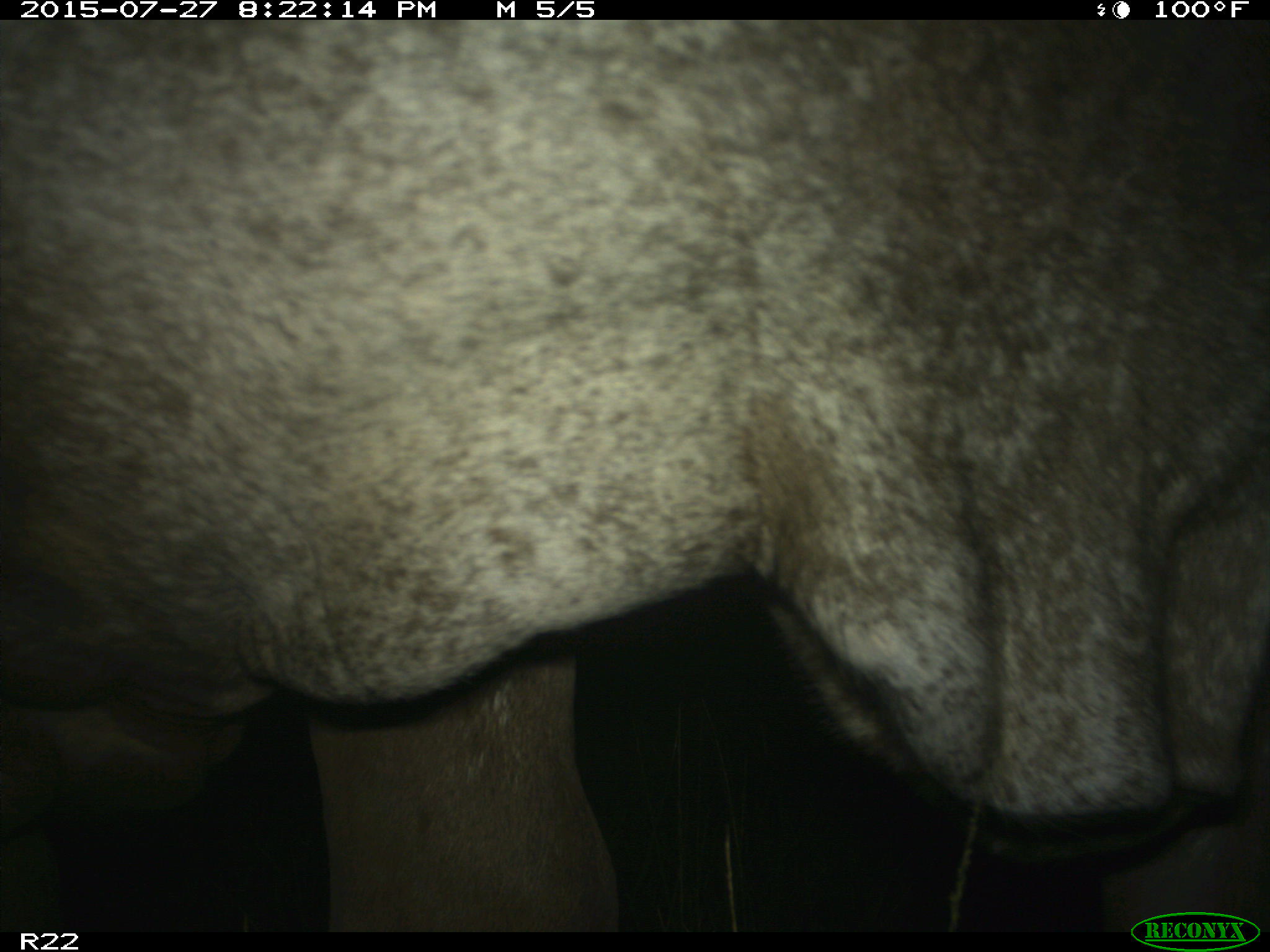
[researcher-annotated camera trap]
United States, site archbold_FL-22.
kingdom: Animalia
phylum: Chordata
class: Mammalia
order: Artiodactyla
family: Bovidae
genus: Bos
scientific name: Bos taurus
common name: domestic cow